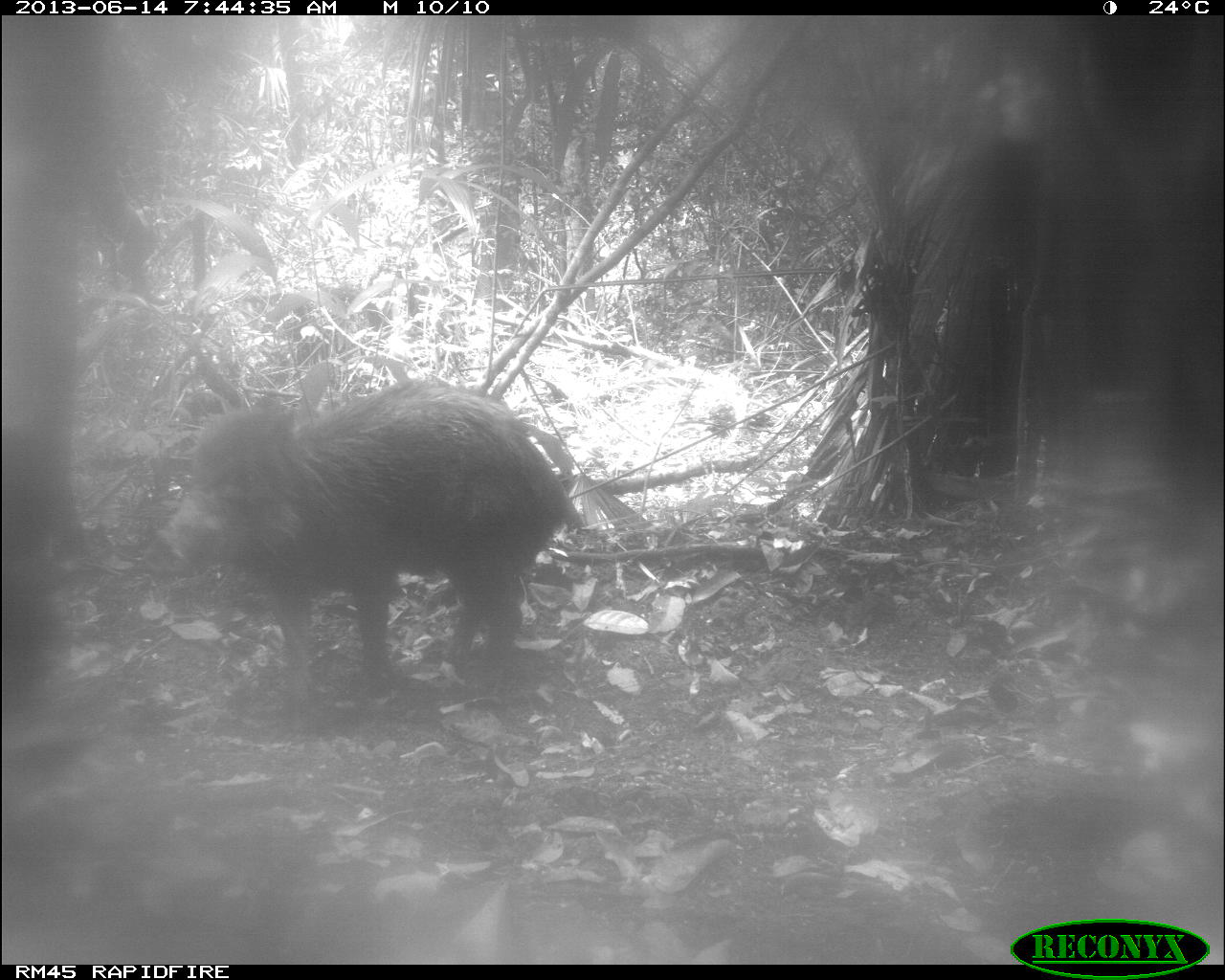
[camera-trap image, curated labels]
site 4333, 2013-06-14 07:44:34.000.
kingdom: Animalia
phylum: Chordata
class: Mammalia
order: Artiodactyla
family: Tayassuidae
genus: Tayassu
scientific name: Tayassu pecari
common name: white-lipped peccary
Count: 3.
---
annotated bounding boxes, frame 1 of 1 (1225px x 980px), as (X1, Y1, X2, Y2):
tayassu pecari: (163, 375, 584, 740)